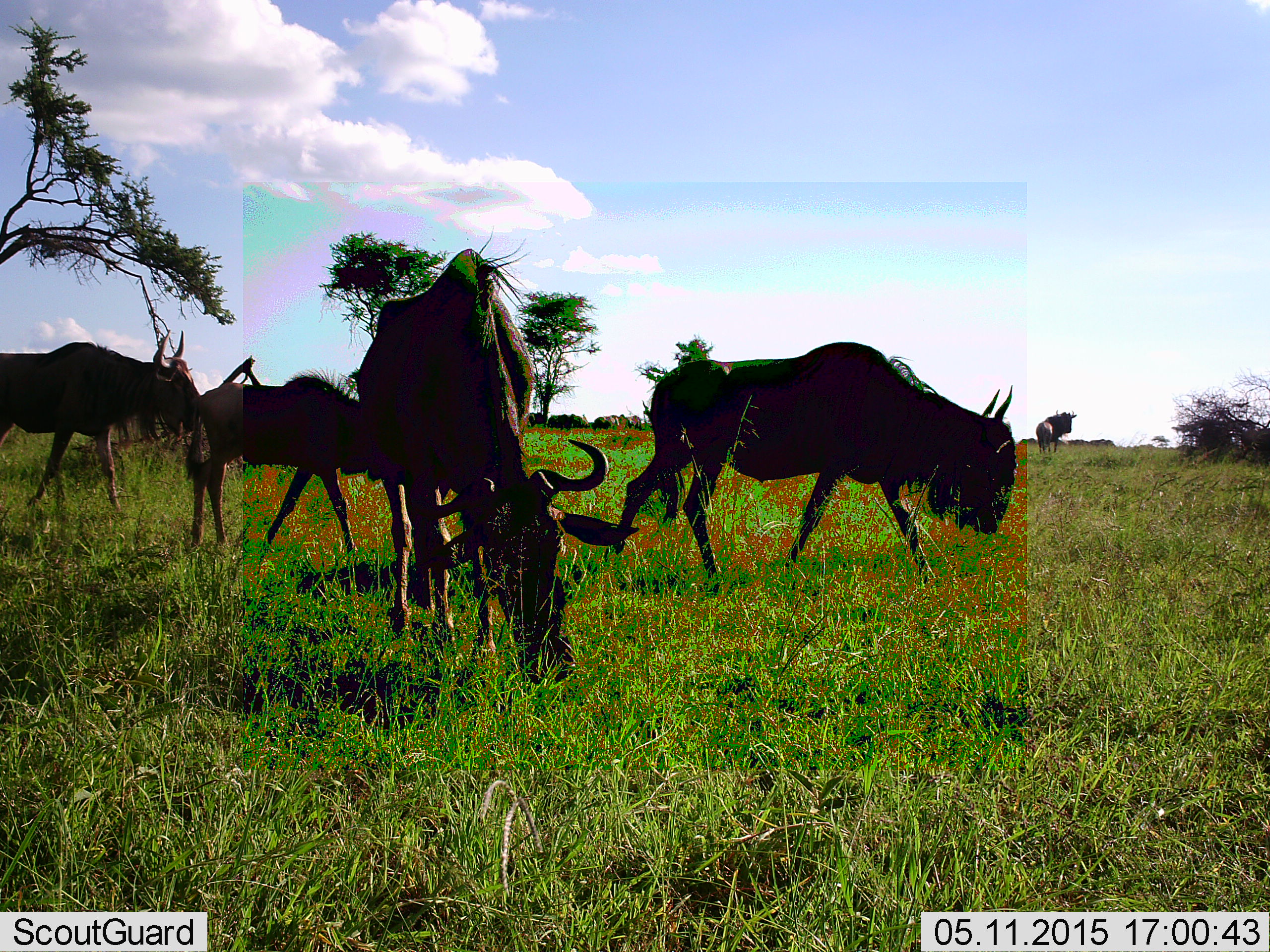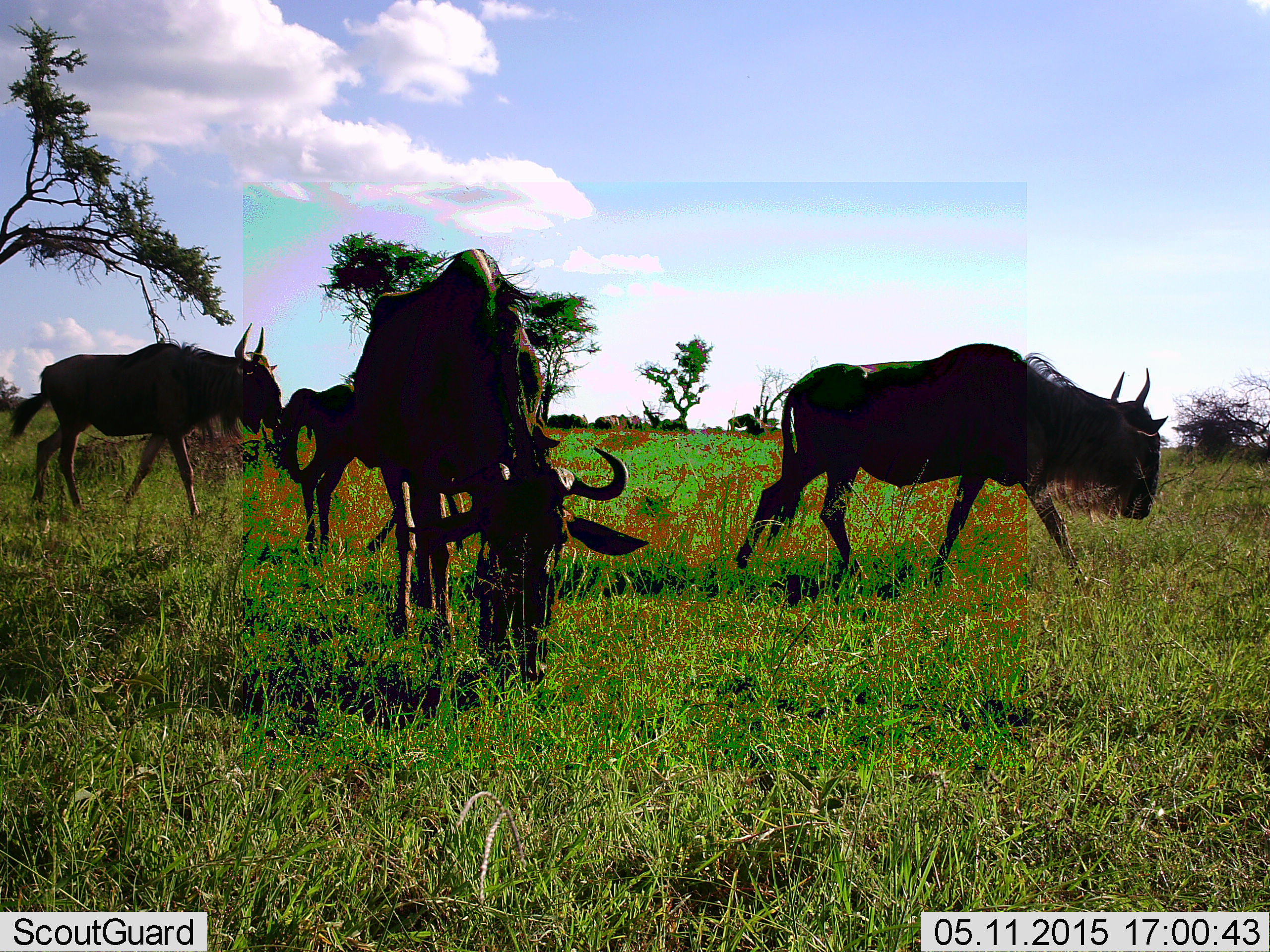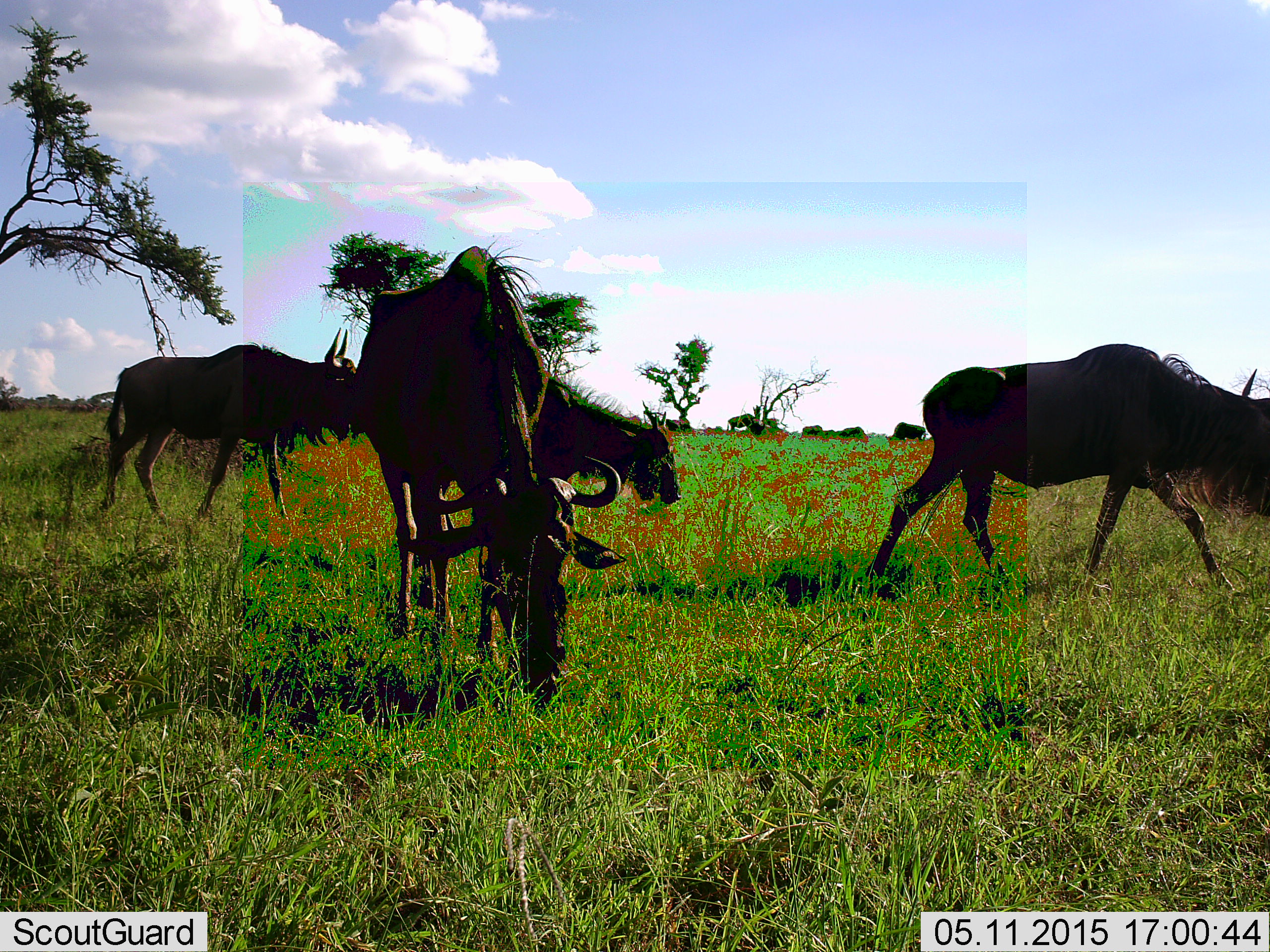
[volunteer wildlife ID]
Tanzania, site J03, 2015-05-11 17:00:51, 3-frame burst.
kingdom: Animalia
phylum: Chordata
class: Mammalia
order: Artiodactyla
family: Bovidae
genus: Connochaetes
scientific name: Connochaetes taurinus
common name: blue wildebeest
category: wildebeest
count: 4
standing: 20%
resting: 0%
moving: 70%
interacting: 0%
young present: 30%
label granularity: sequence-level